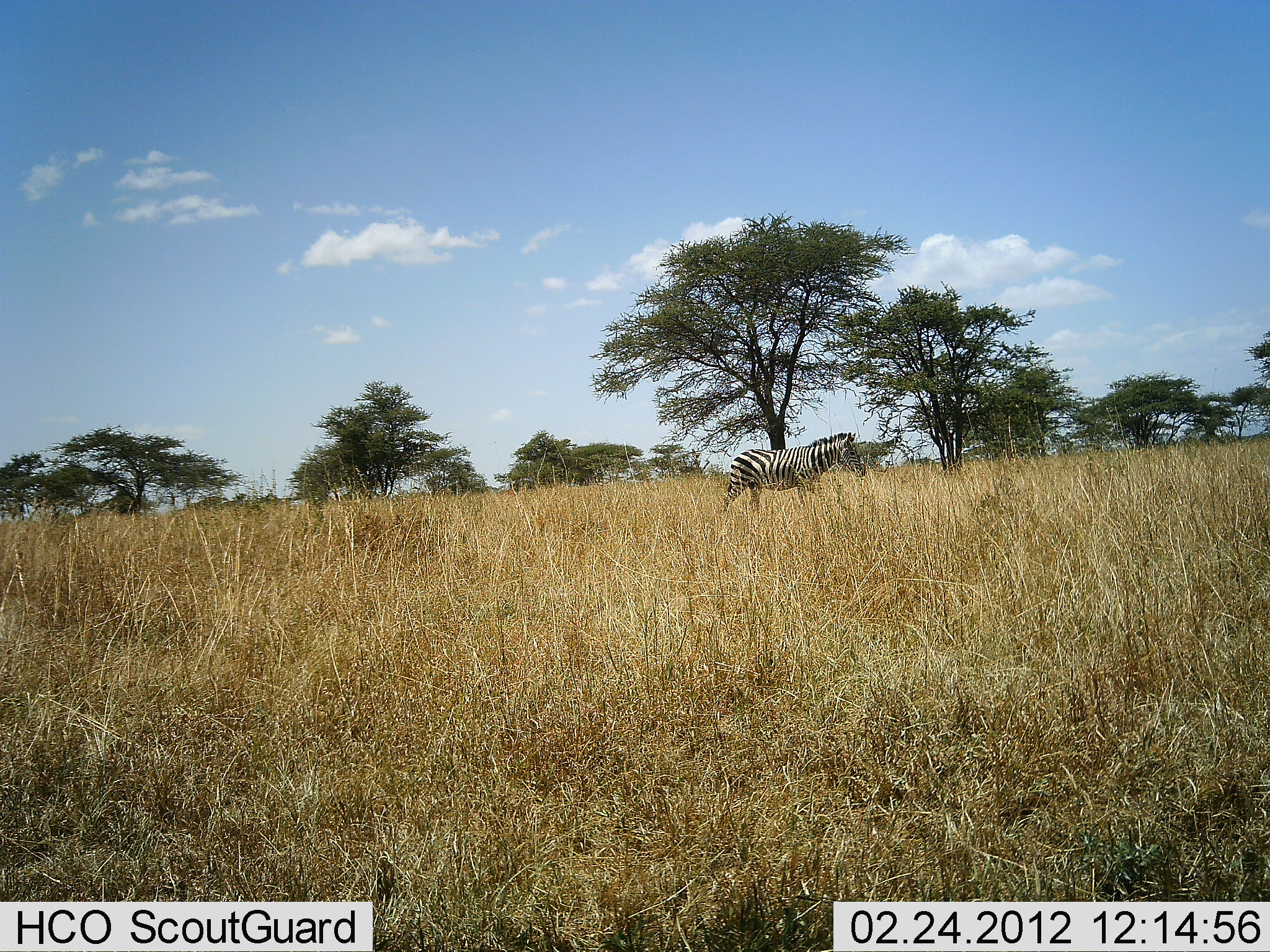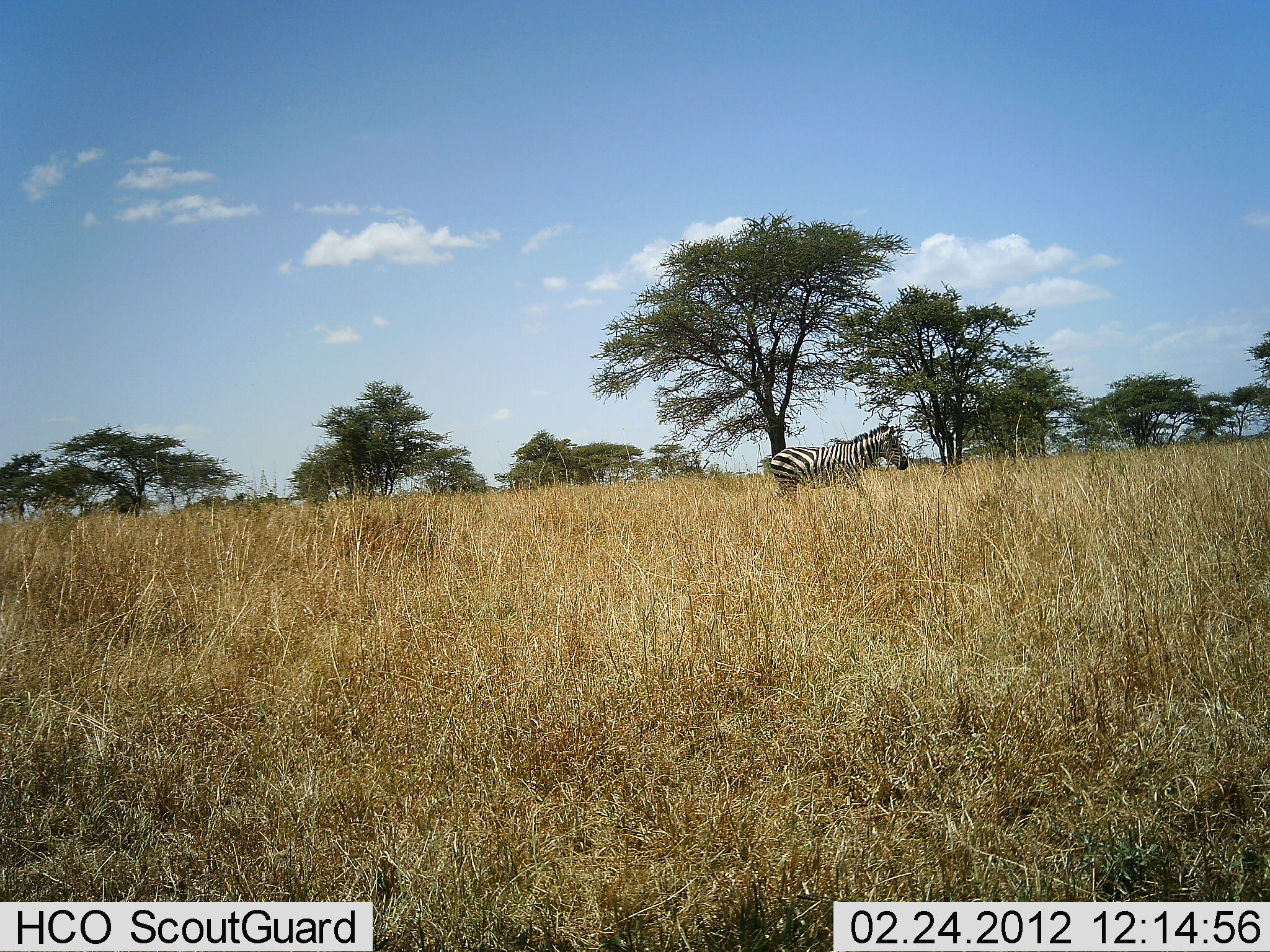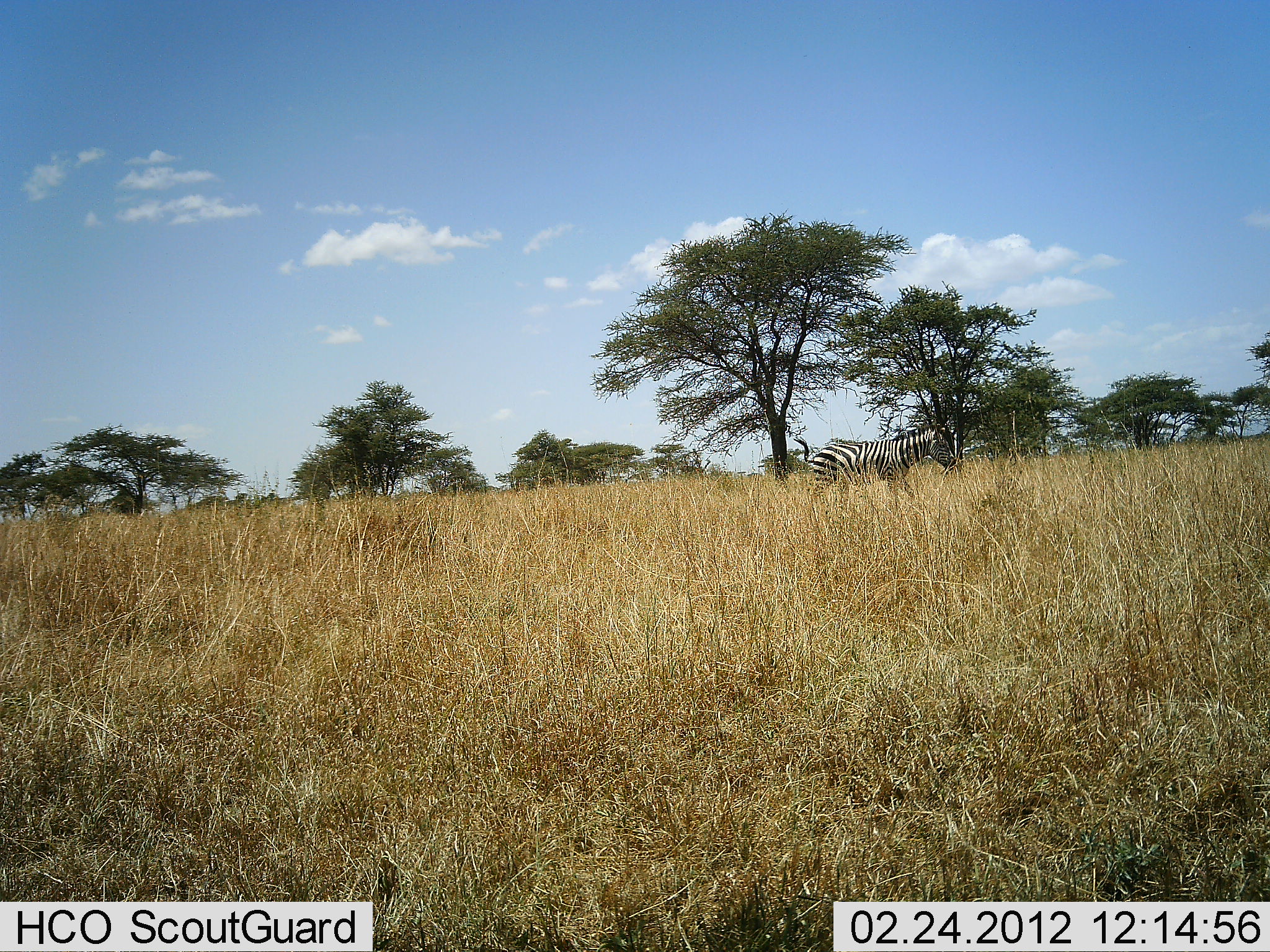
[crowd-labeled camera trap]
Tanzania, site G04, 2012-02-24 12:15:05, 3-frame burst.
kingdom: Animalia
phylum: Chordata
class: Mammalia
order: Perissodactyla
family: Equidae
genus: Equus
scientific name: Equus quagga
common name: plains zebra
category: zebra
Zebra (plains zebra) (Equus quagga), count 1. Behavior (volunteer vote fractions): standing 3%, resting 0%, moving 97%, interacting 0%. Young present (vote fraction): 0%. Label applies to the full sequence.